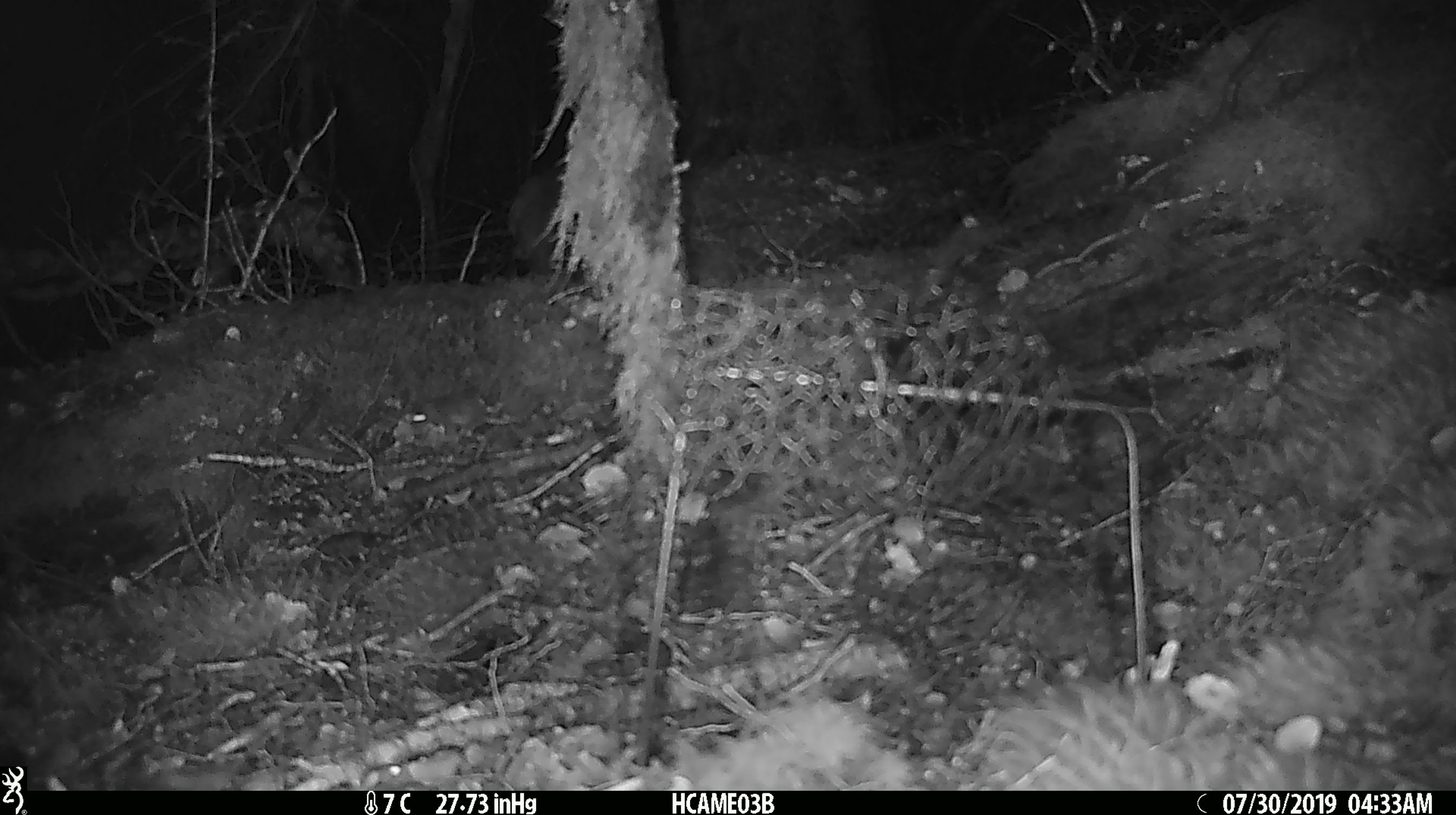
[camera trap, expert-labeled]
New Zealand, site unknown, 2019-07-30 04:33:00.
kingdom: Animalia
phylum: Chordata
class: Mammalia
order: Rodentia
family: Muridae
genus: Mus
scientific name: Mus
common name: mouse